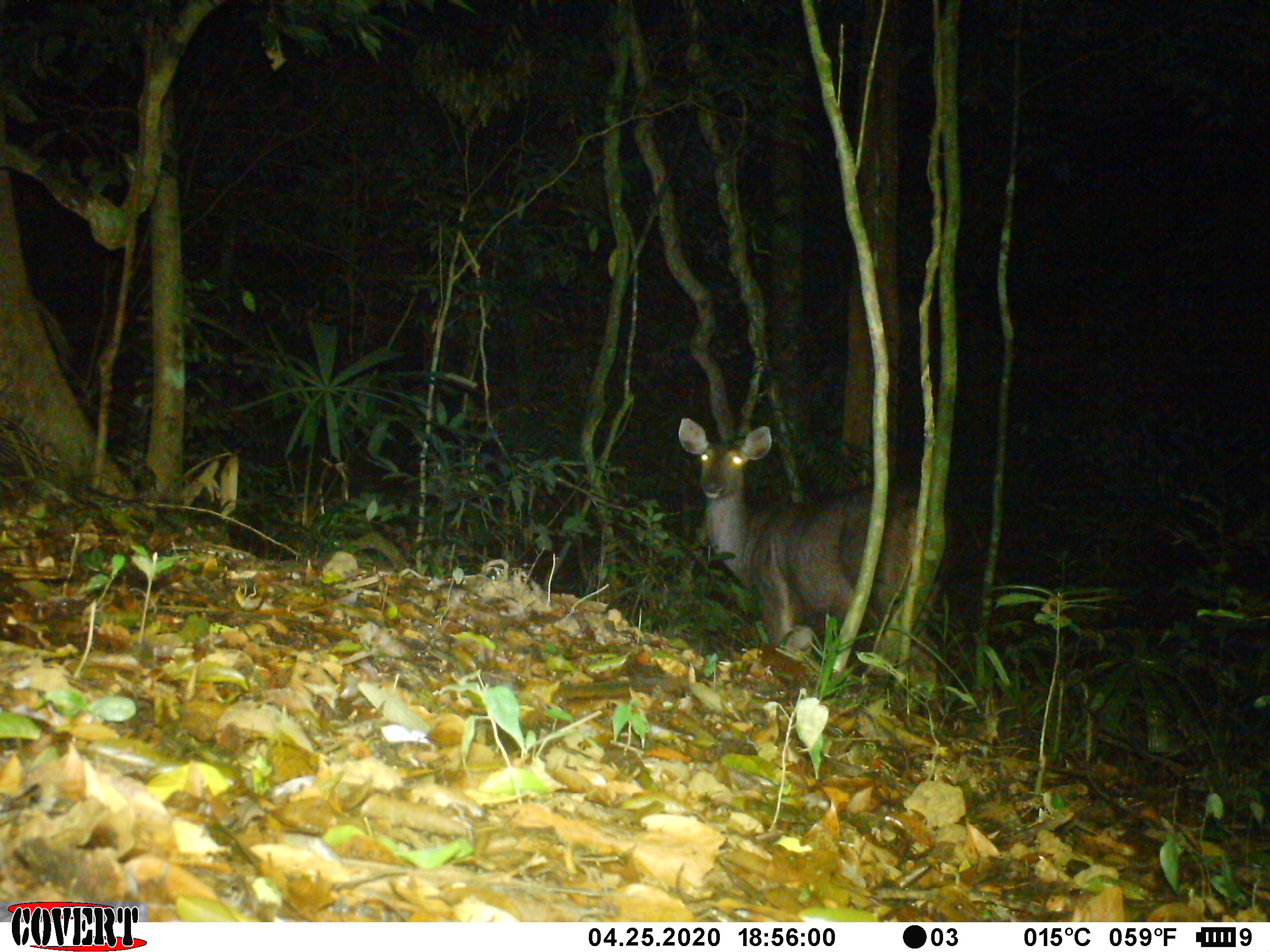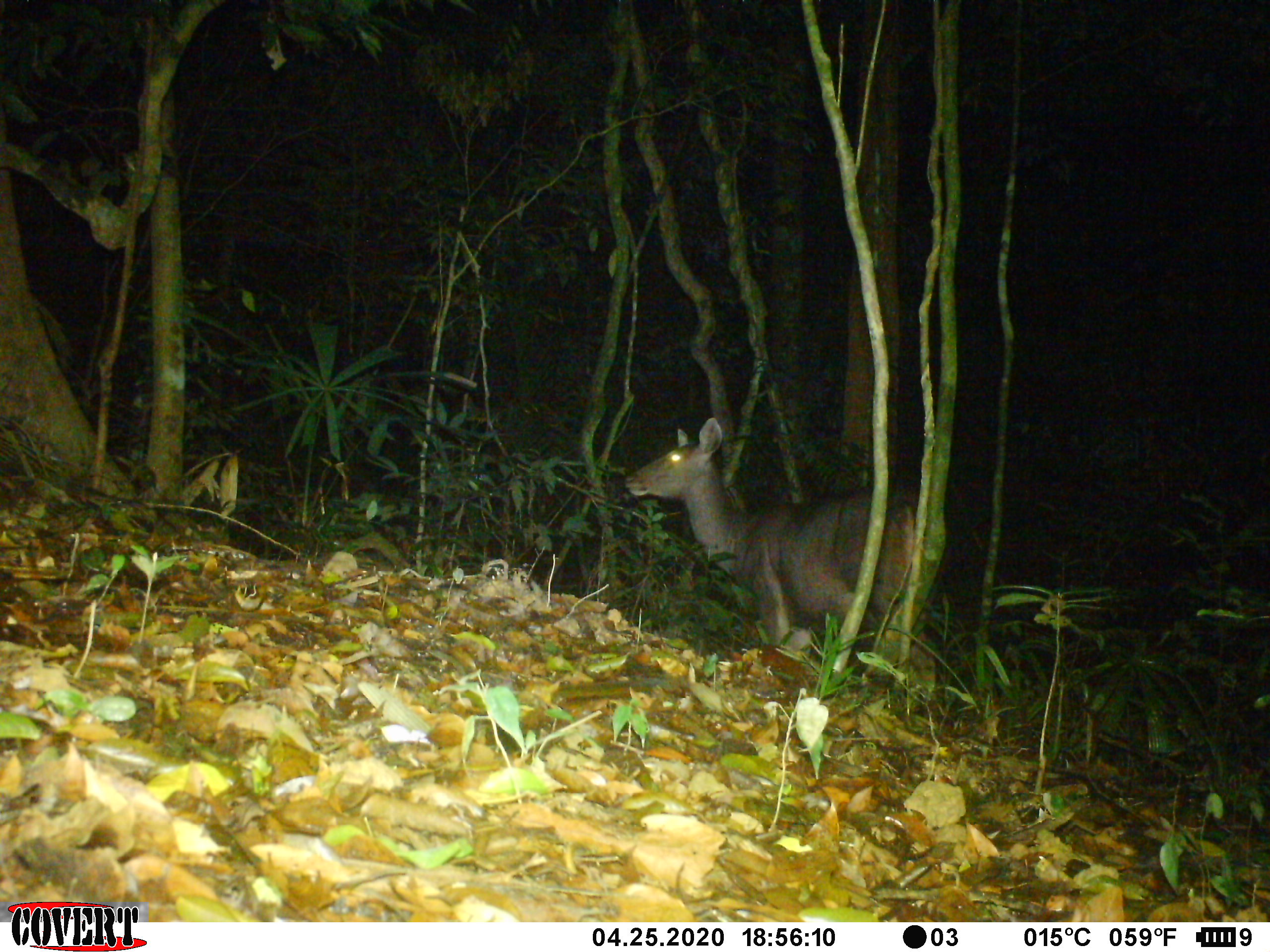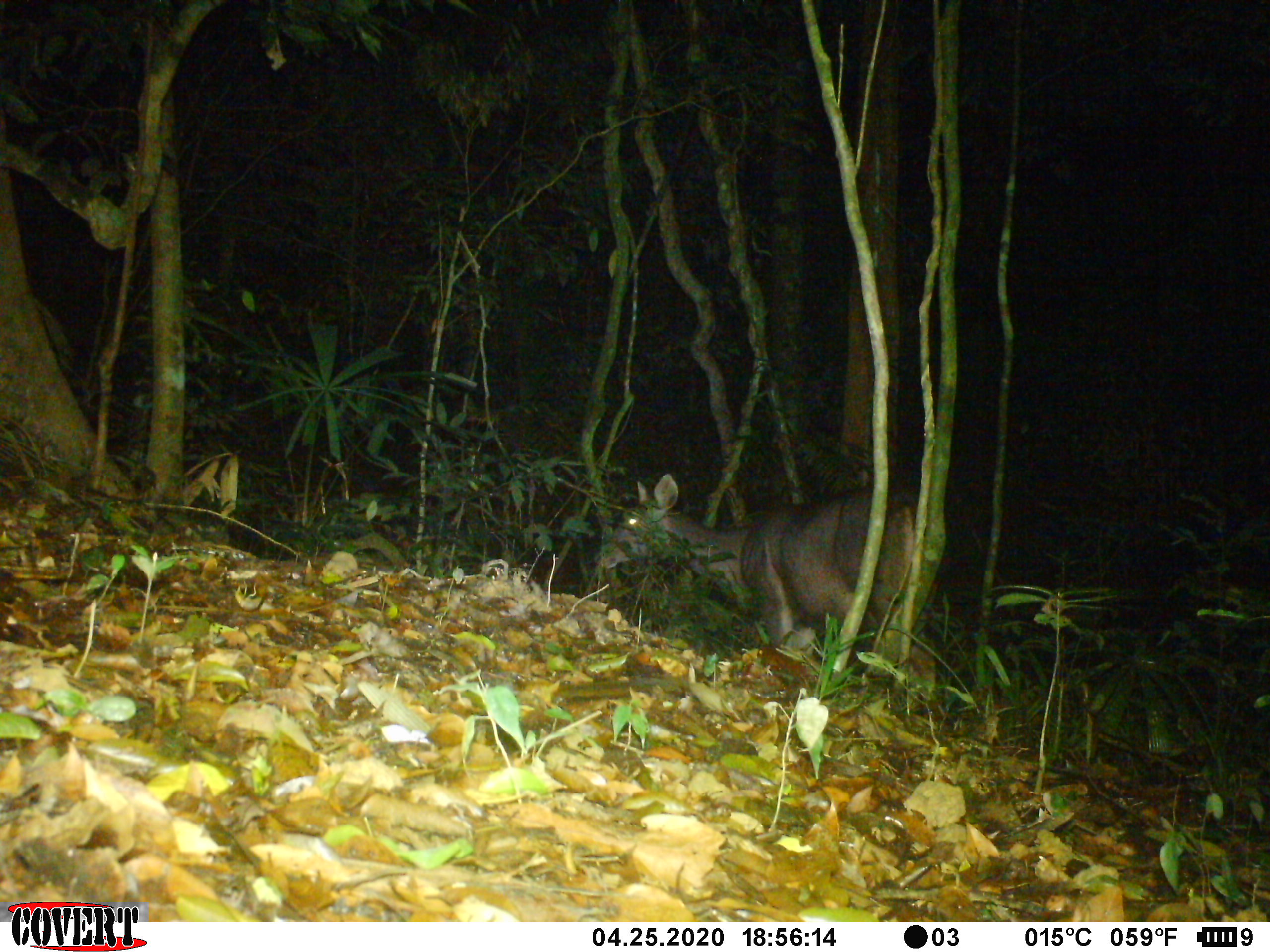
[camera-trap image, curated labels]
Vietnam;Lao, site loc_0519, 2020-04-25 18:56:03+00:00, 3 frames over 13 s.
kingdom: Animalia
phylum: Chordata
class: Mammalia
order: Artiodactyla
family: Cervidae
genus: Rusa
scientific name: Rusa unicolor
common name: sambar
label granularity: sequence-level